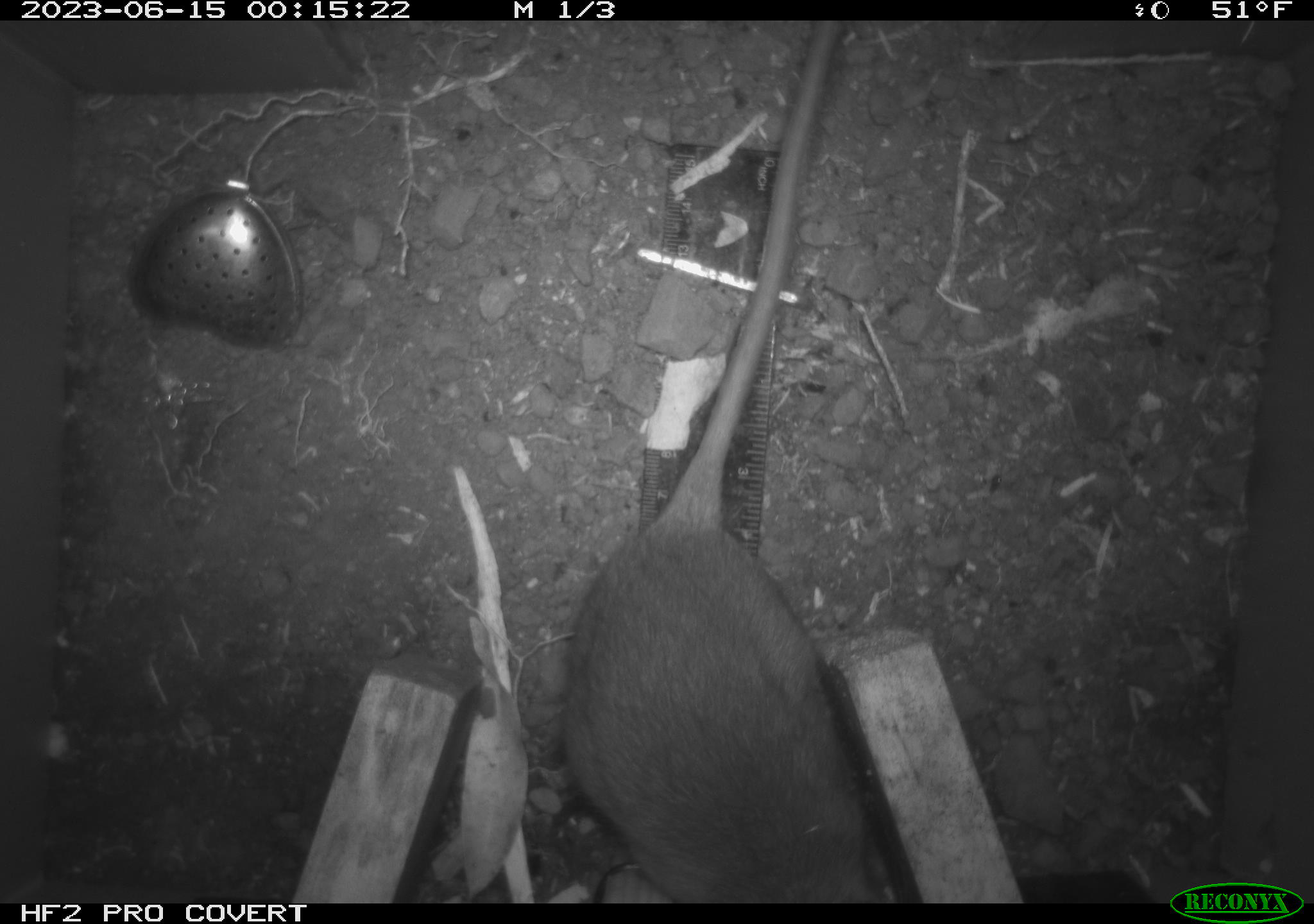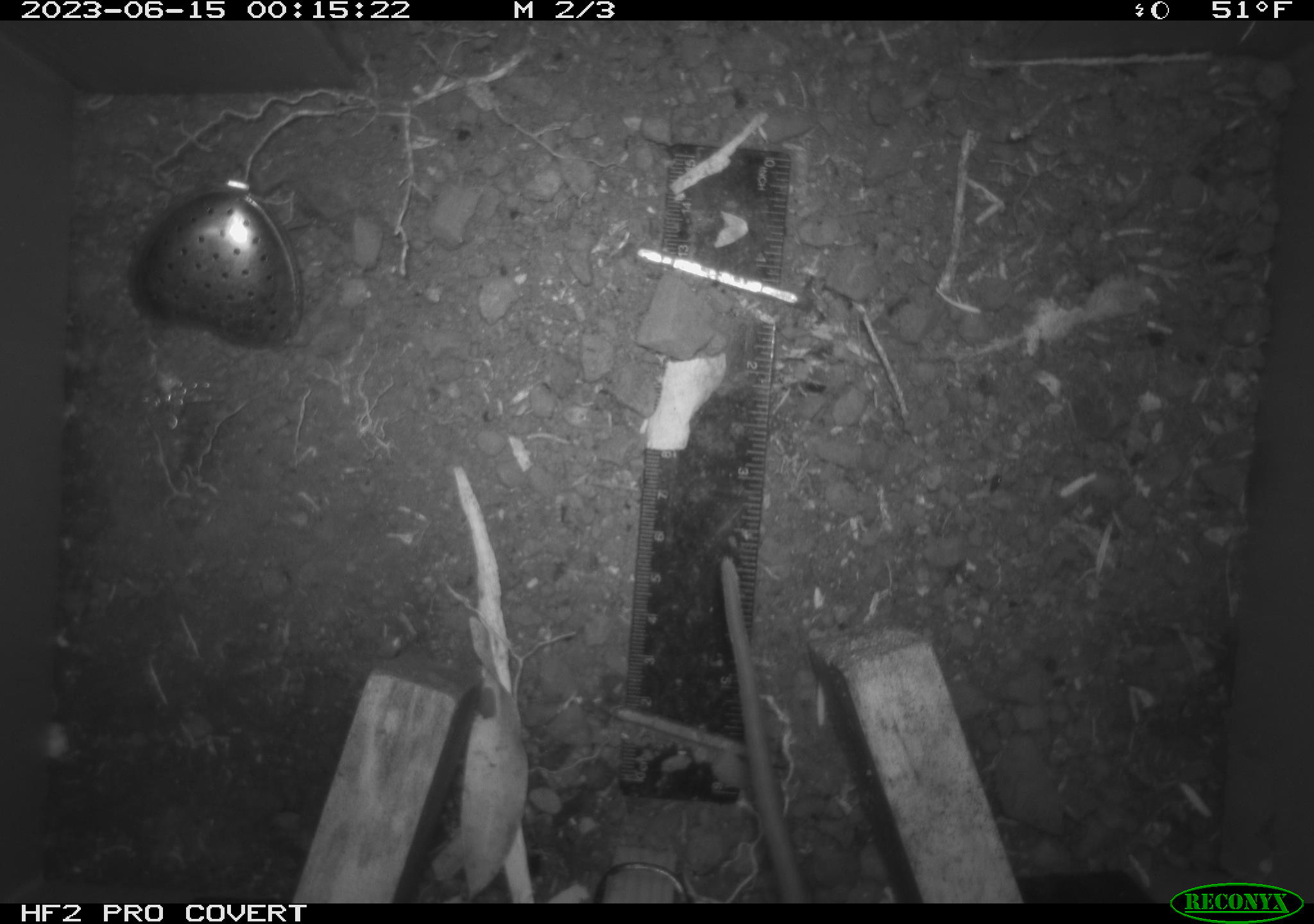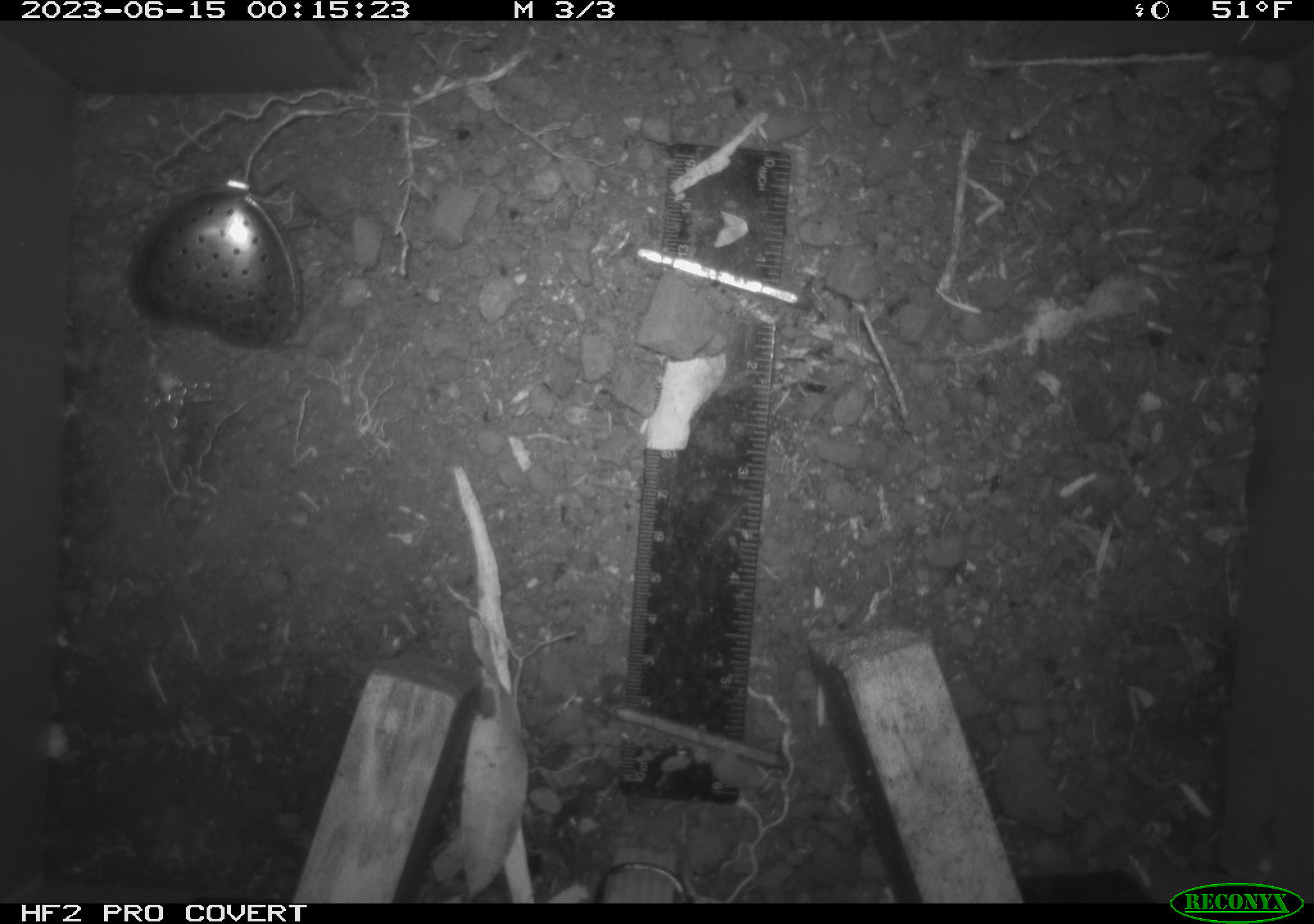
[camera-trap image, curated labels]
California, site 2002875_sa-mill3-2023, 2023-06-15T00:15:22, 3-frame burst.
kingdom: Animalia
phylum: Chordata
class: Mammalia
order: Rodentia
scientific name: Rodentia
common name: mouse species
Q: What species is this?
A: Mouse species (Rodentia).